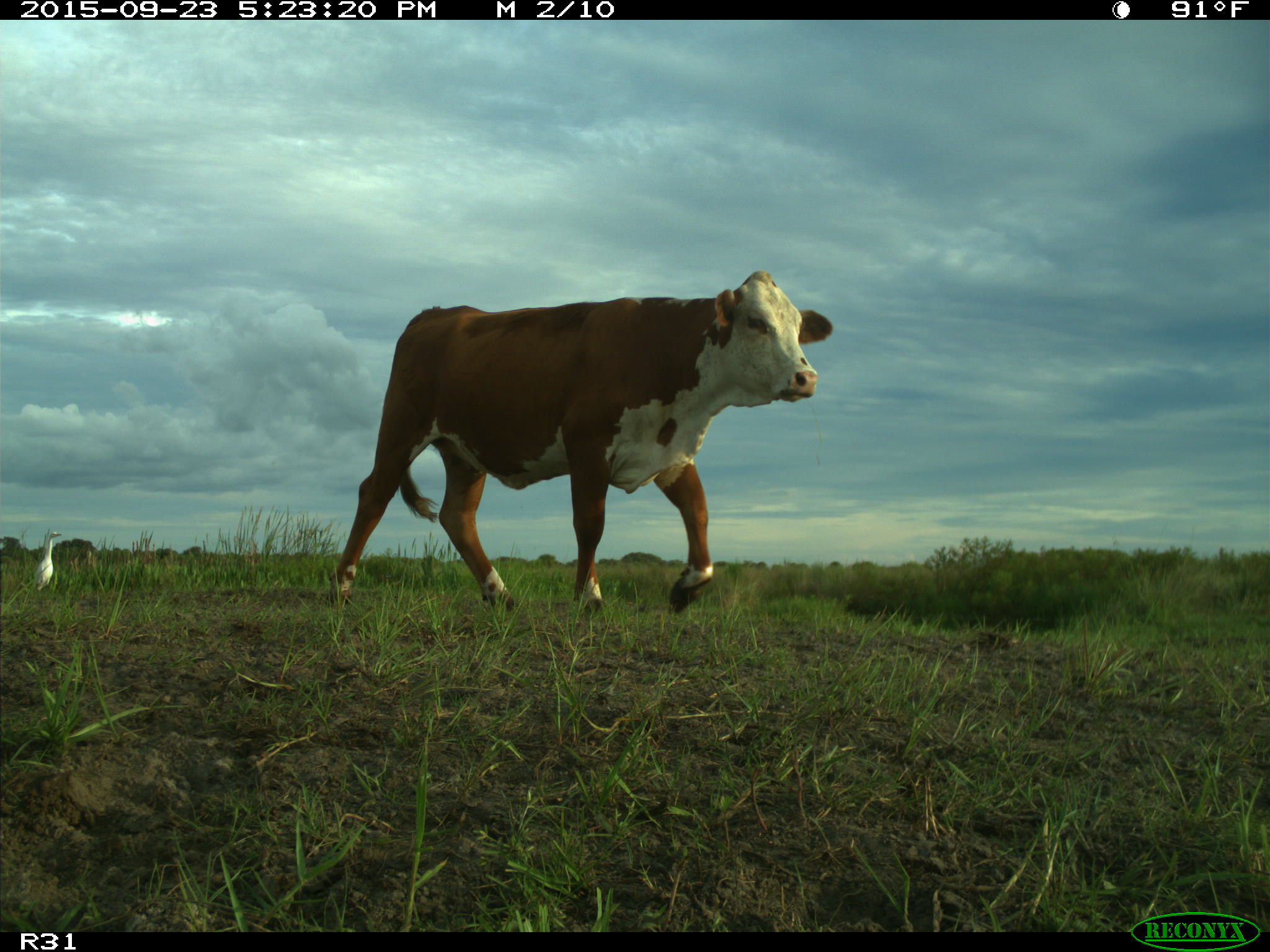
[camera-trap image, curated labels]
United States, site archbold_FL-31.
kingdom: Animalia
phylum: Chordata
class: Mammalia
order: Artiodactyla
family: Bovidae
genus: Bos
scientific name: Bos taurus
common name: domestic cow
Bos taurus (domestic cow).